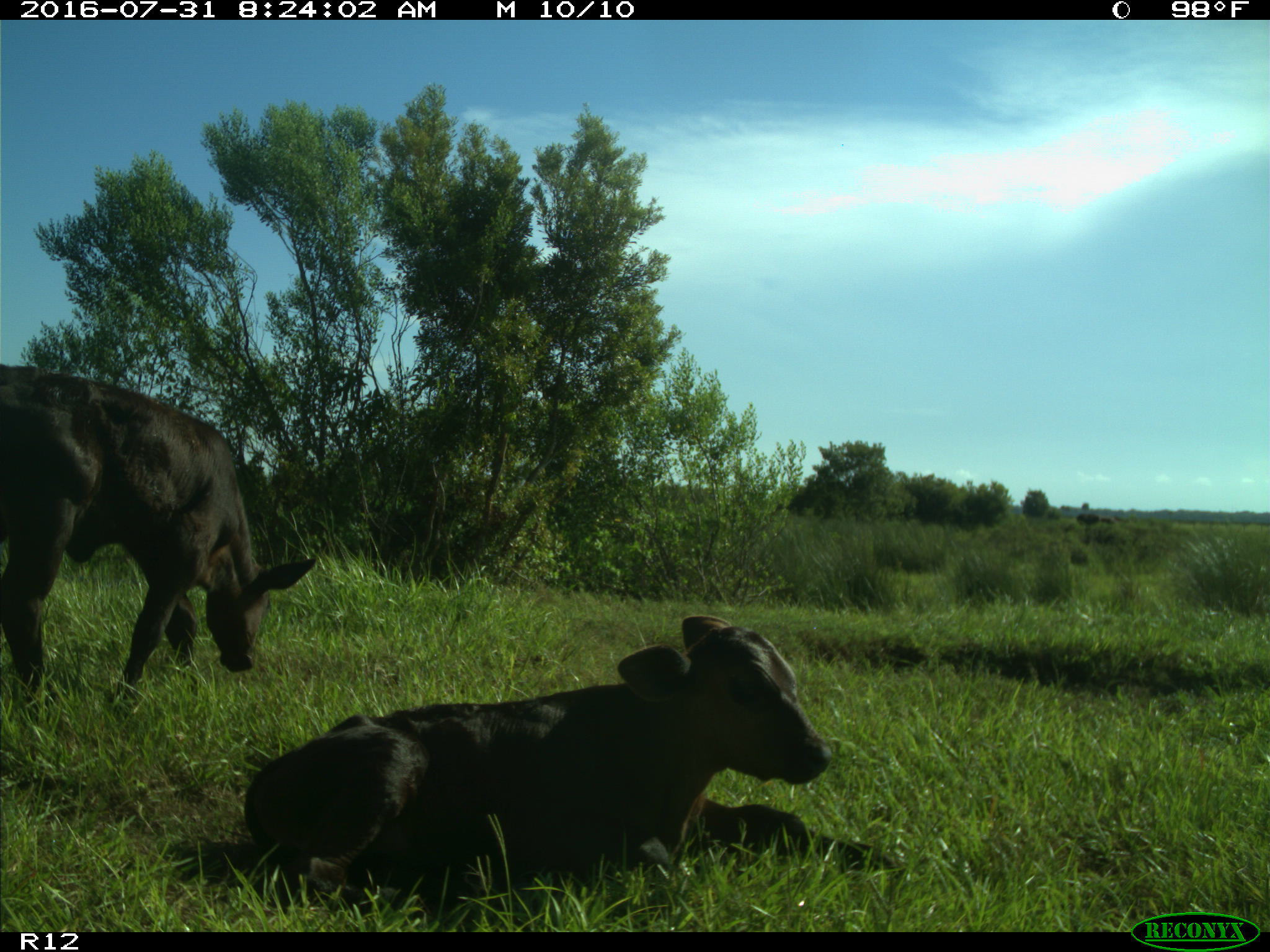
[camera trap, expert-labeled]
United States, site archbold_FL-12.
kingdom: Animalia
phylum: Chordata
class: Mammalia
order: Artiodactyla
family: Bovidae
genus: Bos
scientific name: Bos taurus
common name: domestic cow